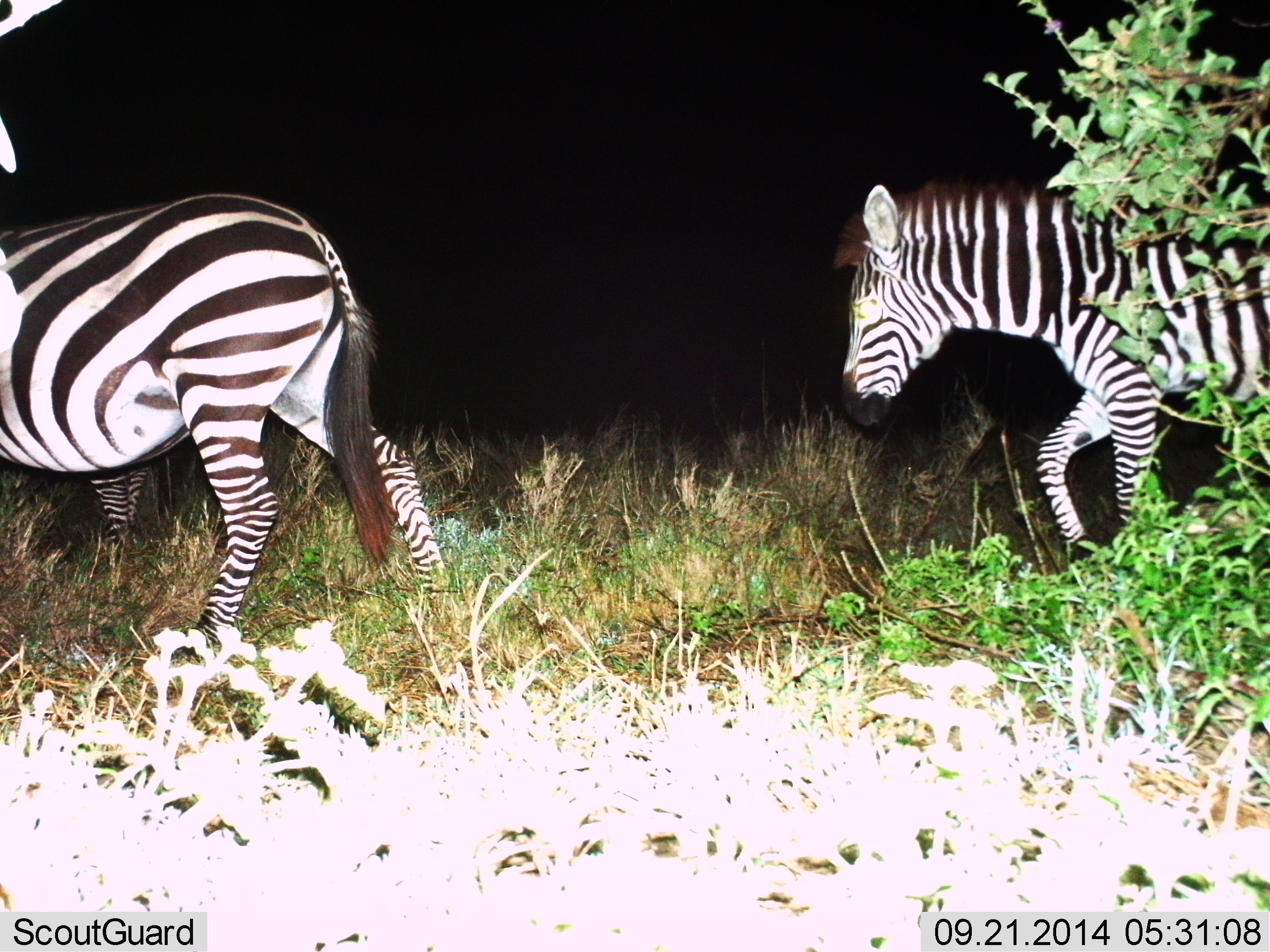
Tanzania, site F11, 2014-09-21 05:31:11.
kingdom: Animalia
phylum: Chordata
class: Mammalia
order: Perissodactyla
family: Equidae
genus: Equus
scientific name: Equus quagga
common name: plains zebra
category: zebra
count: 2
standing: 10%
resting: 0%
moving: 100%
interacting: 0%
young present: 0%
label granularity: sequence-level